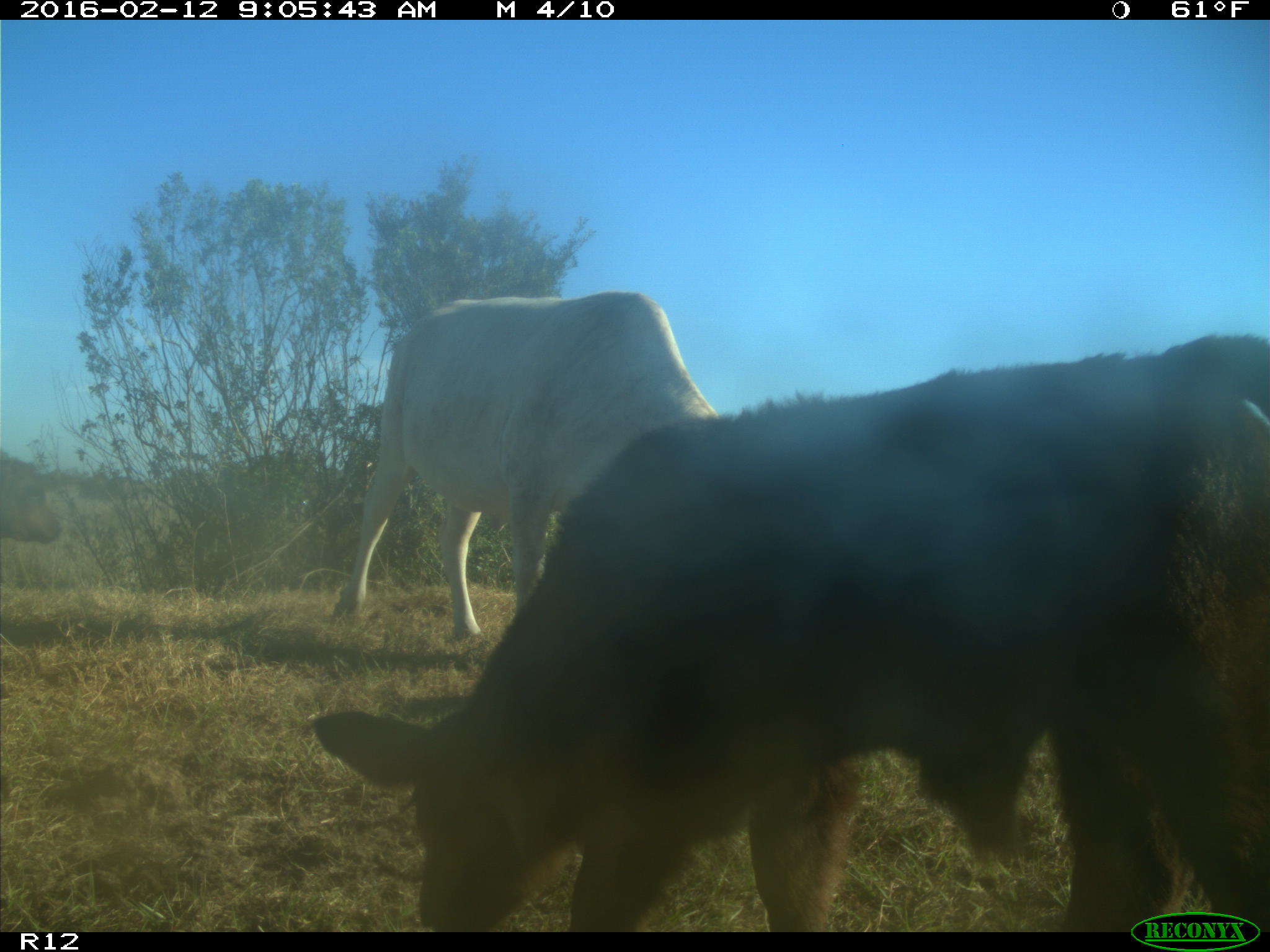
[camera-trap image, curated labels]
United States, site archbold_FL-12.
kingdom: Animalia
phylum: Chordata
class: Mammalia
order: Artiodactyla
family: Bovidae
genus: Bos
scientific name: Bos taurus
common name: domestic cow